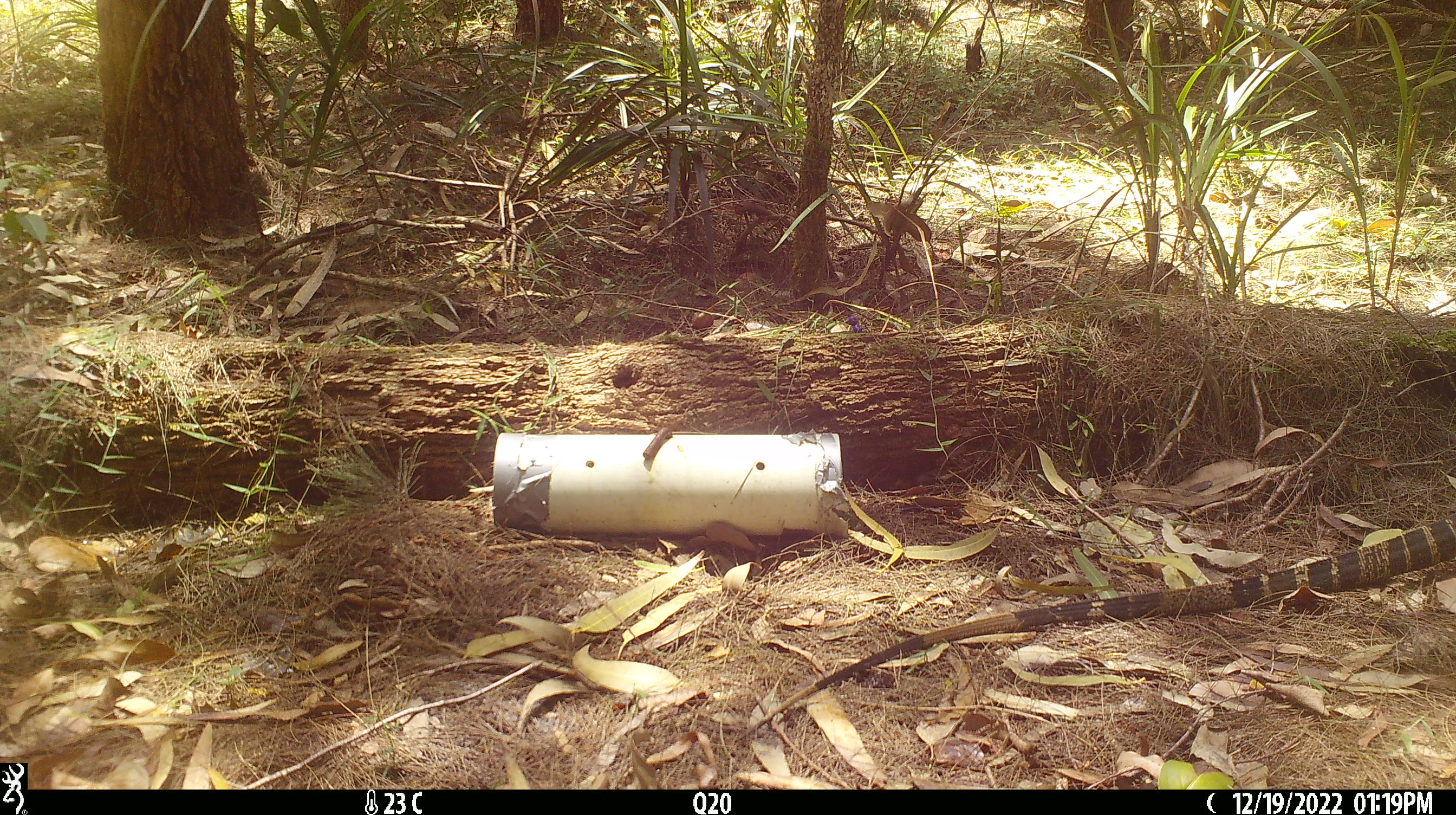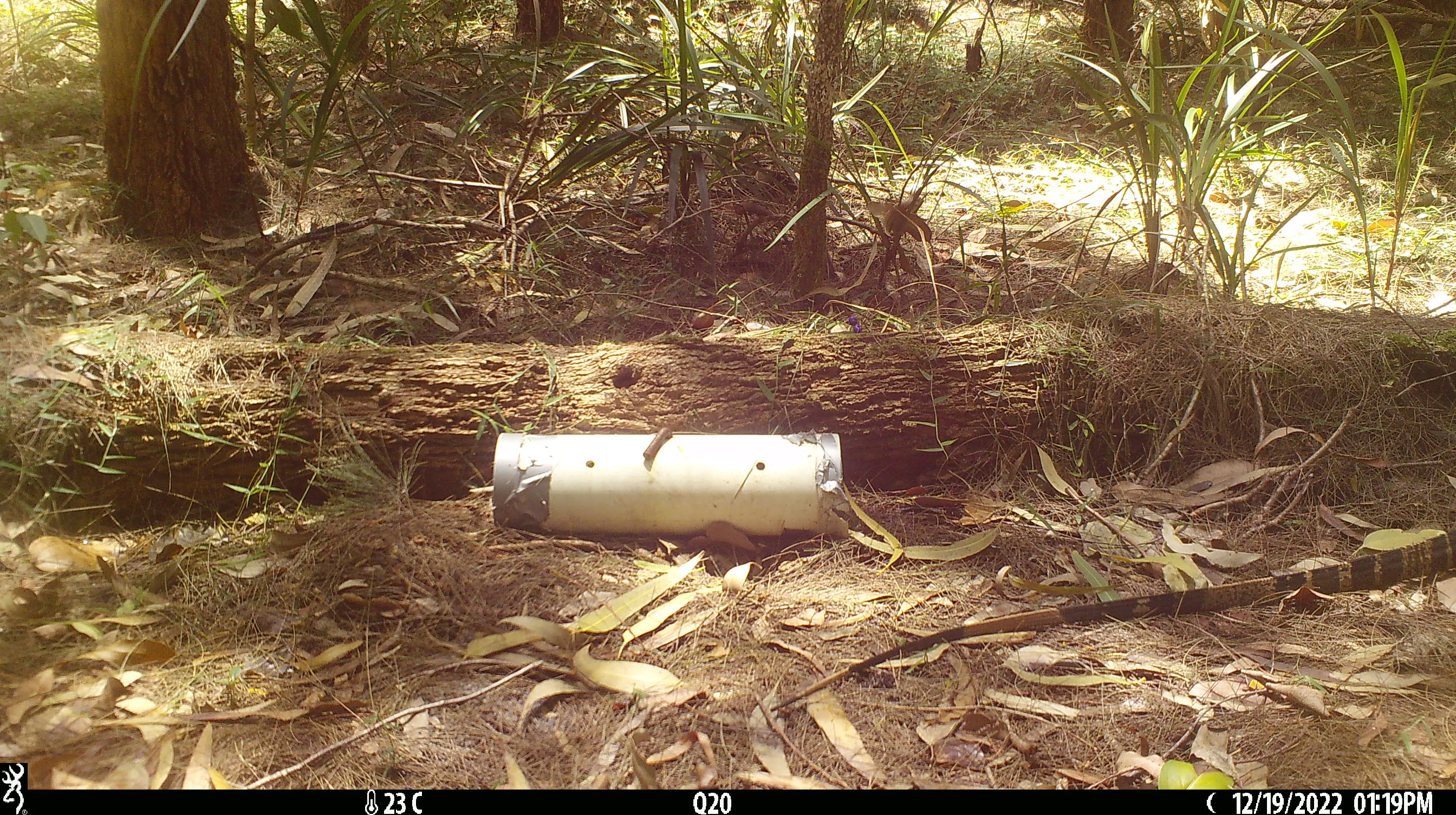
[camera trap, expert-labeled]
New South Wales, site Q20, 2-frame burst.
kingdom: Animalia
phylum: Chordata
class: Reptilia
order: Squamata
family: Varanidae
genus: Varanus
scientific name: Varanus varius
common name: lace monitor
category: goanna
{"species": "goanna (lace monitor) (Varanus varius)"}